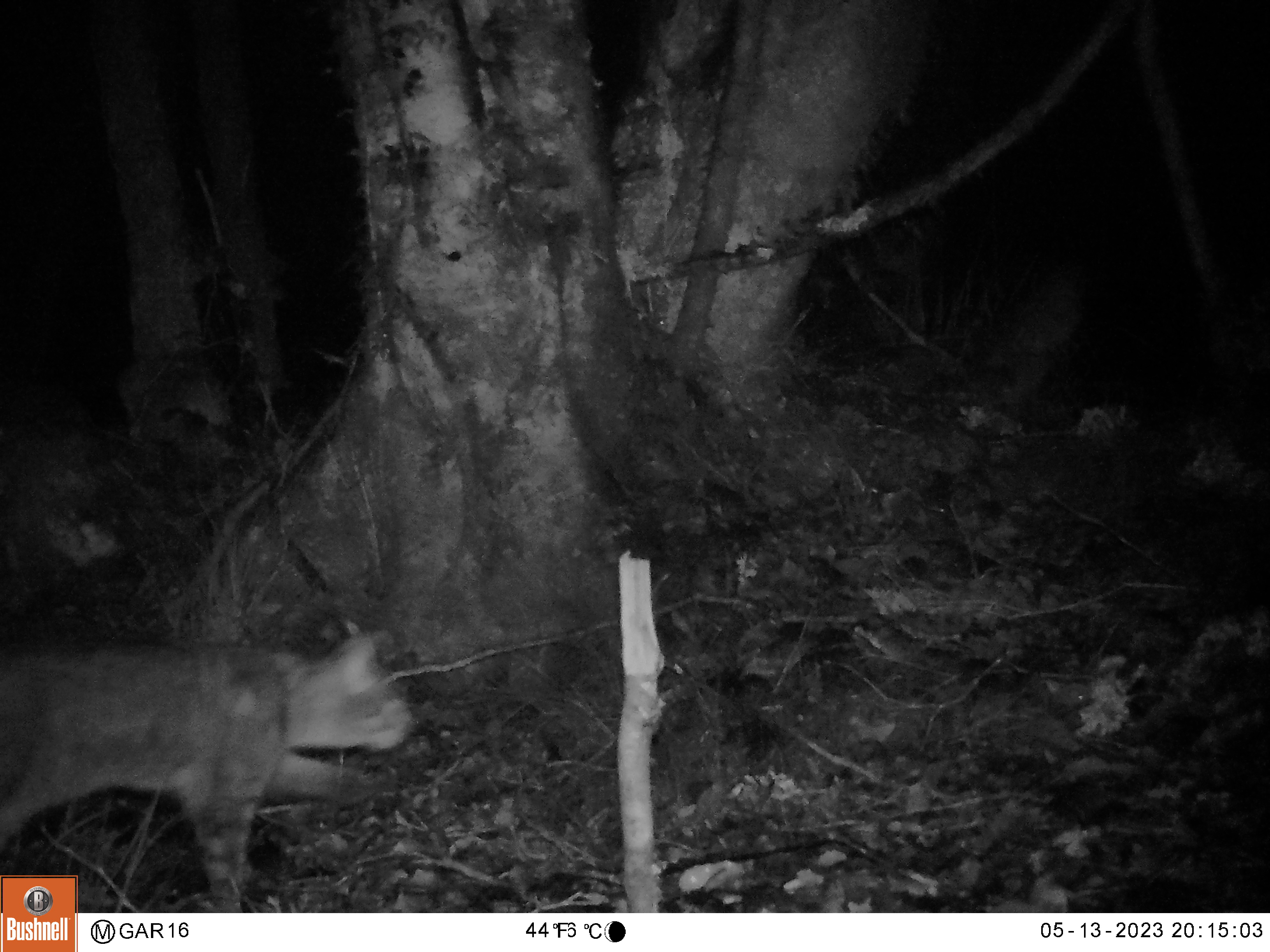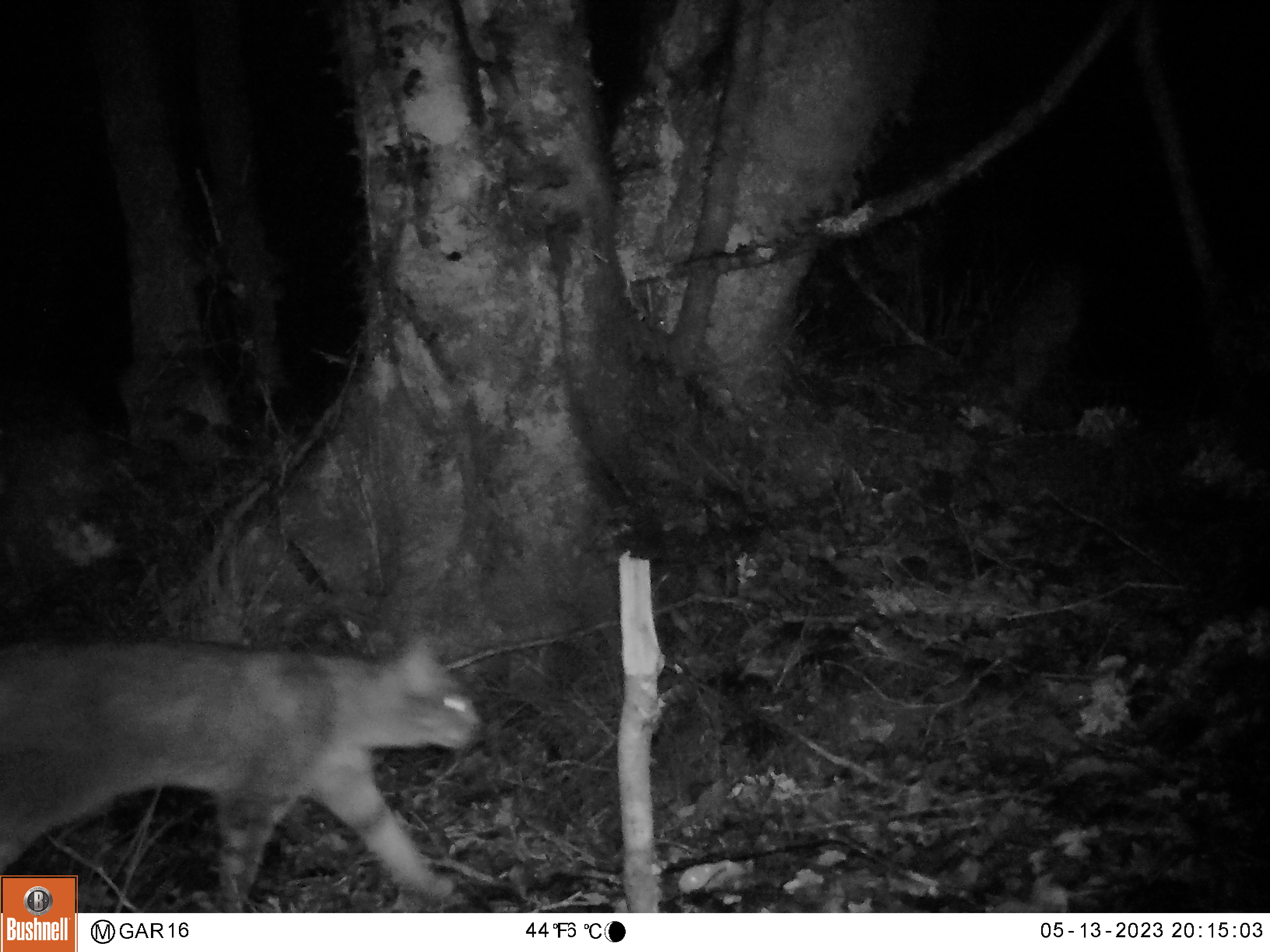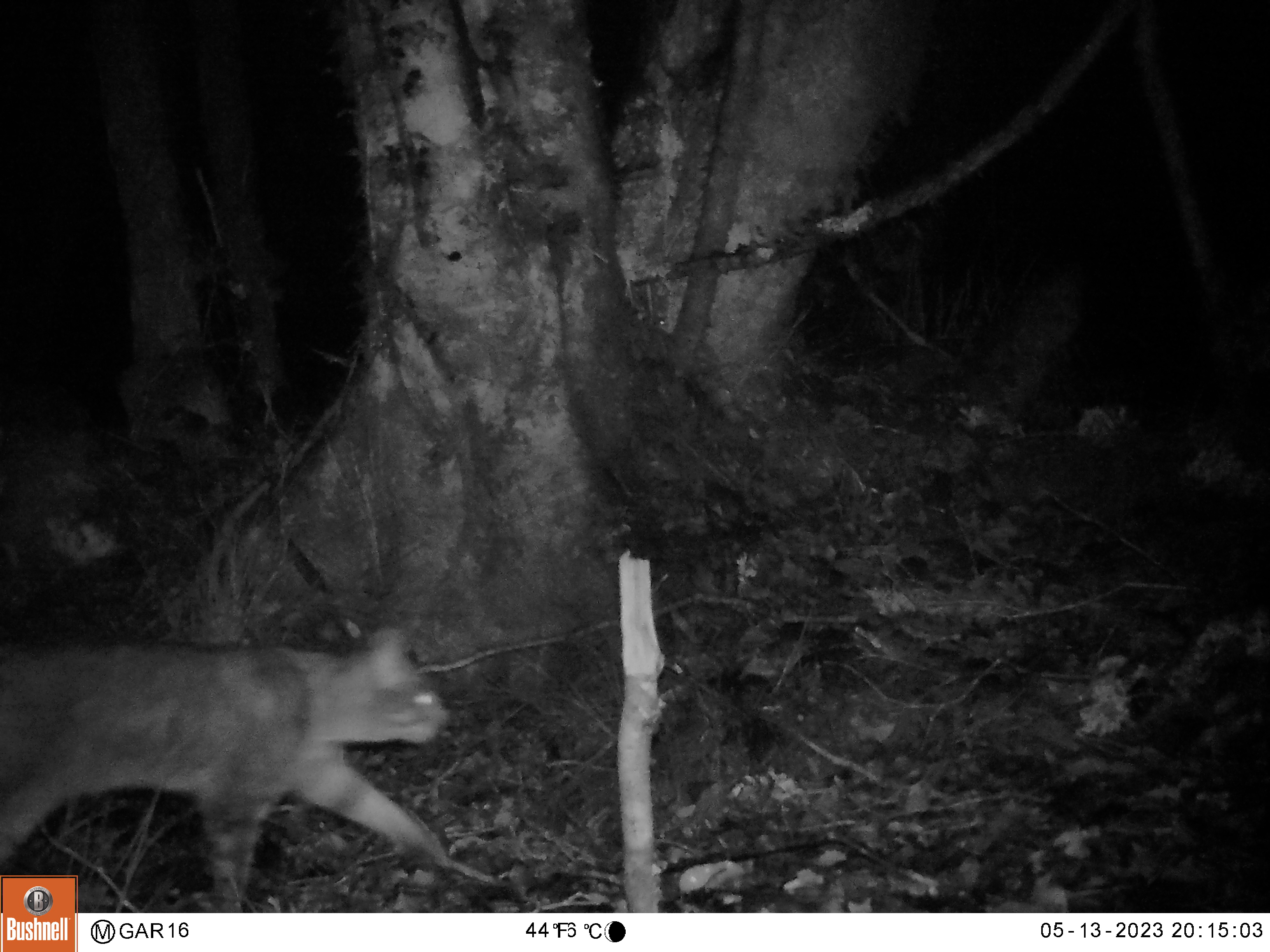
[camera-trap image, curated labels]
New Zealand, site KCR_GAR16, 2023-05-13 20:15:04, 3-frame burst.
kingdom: Animalia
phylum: Chordata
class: Mammalia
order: Carnivora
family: Felidae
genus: Felis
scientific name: Felis catus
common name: domestic cat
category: cat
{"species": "cat (domestic cat) (Felis catus)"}